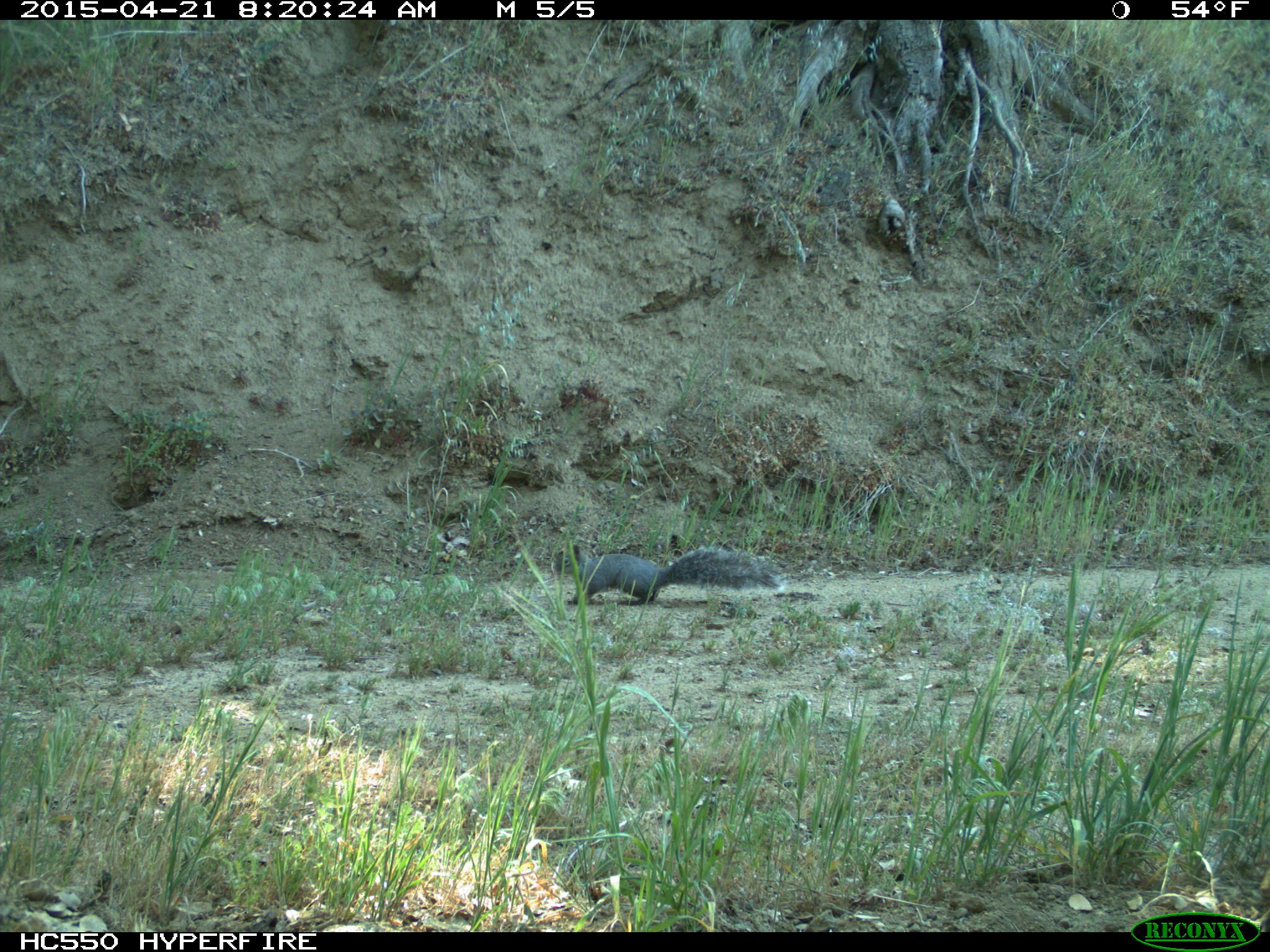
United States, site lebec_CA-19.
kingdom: Animalia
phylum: Chordata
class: Mammalia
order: Rodentia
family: Sciuridae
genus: Sciurus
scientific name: Sciurus carolinensis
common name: eastern gray squirrel